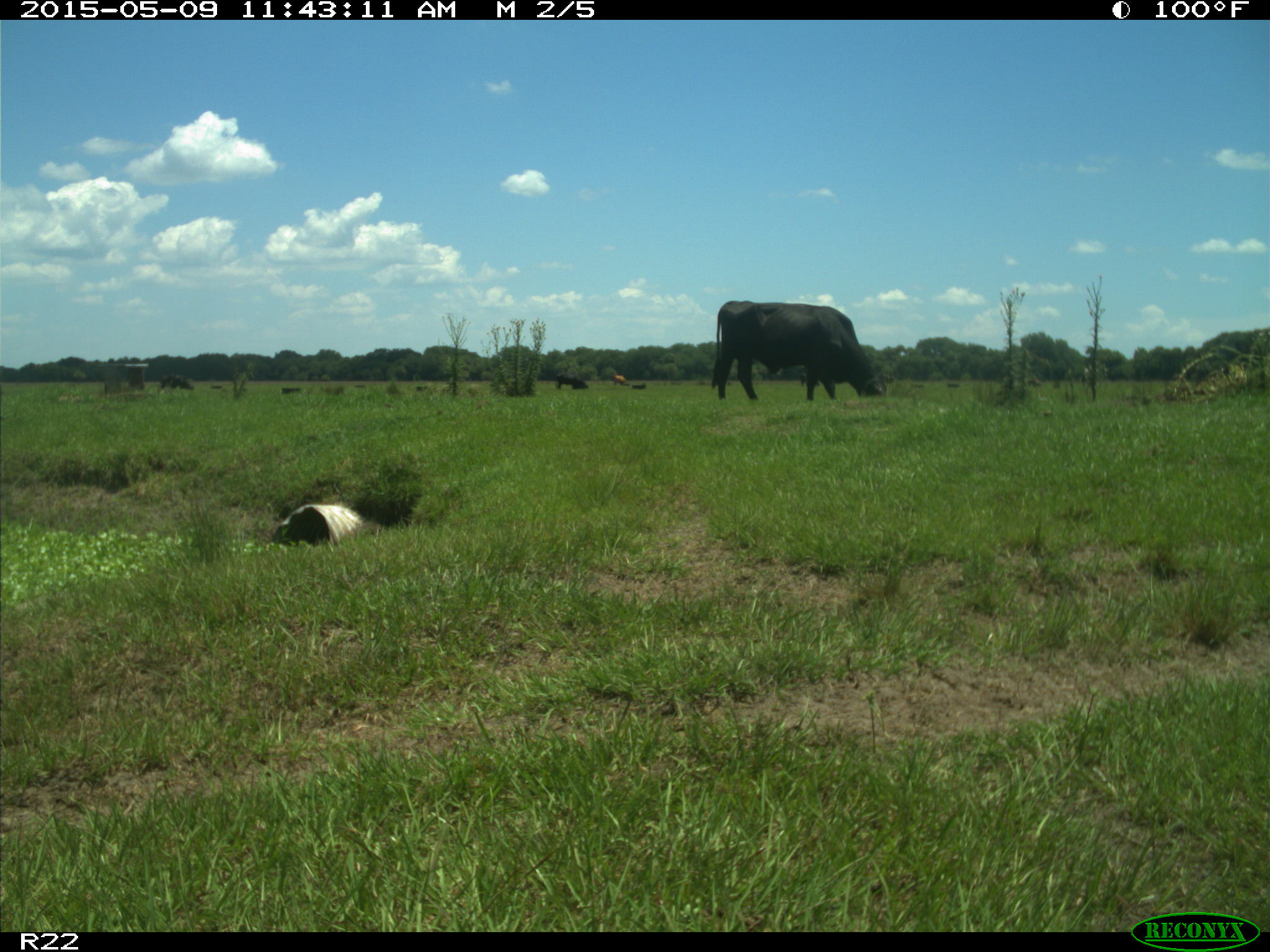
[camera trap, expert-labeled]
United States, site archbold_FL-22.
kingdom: Animalia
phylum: Chordata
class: Mammalia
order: Artiodactyla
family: Bovidae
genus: Bos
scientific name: Bos taurus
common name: domestic cow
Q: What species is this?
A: Bos taurus (domestic cow).